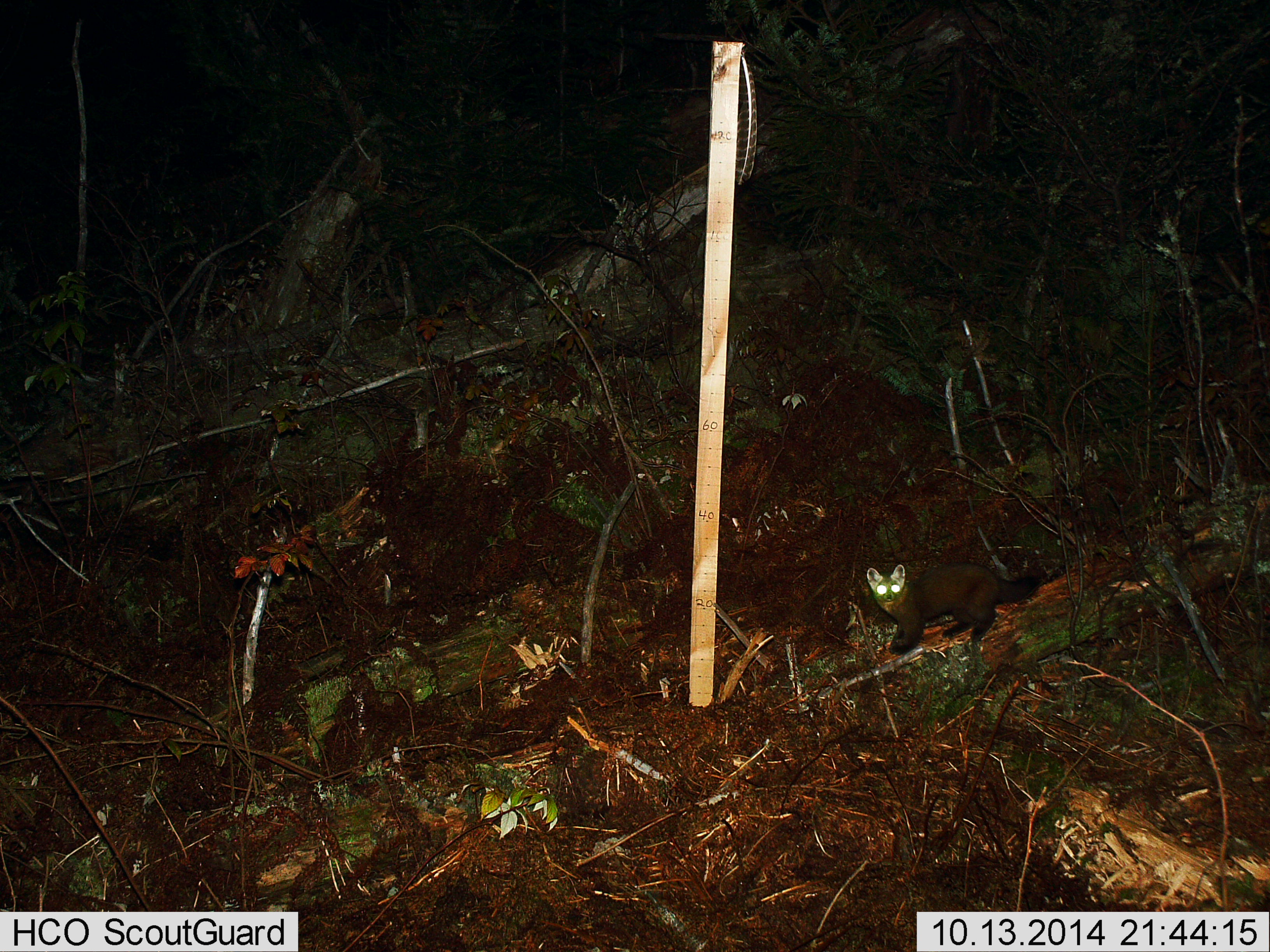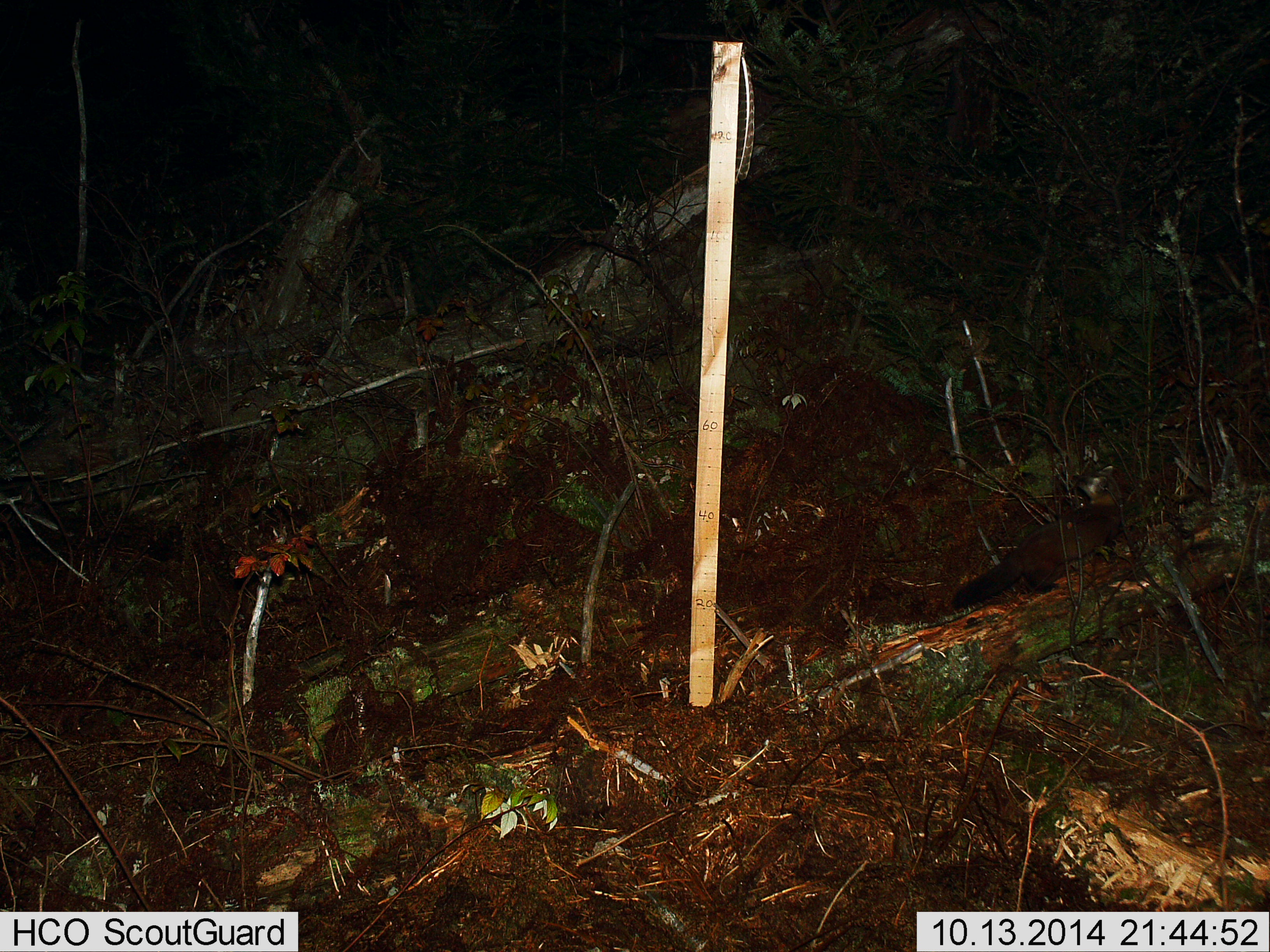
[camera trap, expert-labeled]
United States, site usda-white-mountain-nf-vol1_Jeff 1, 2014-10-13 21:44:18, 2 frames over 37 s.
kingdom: Animalia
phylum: Chordata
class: Mammalia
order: Carnivora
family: Mustelidae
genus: Martes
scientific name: Martes americana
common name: american marten